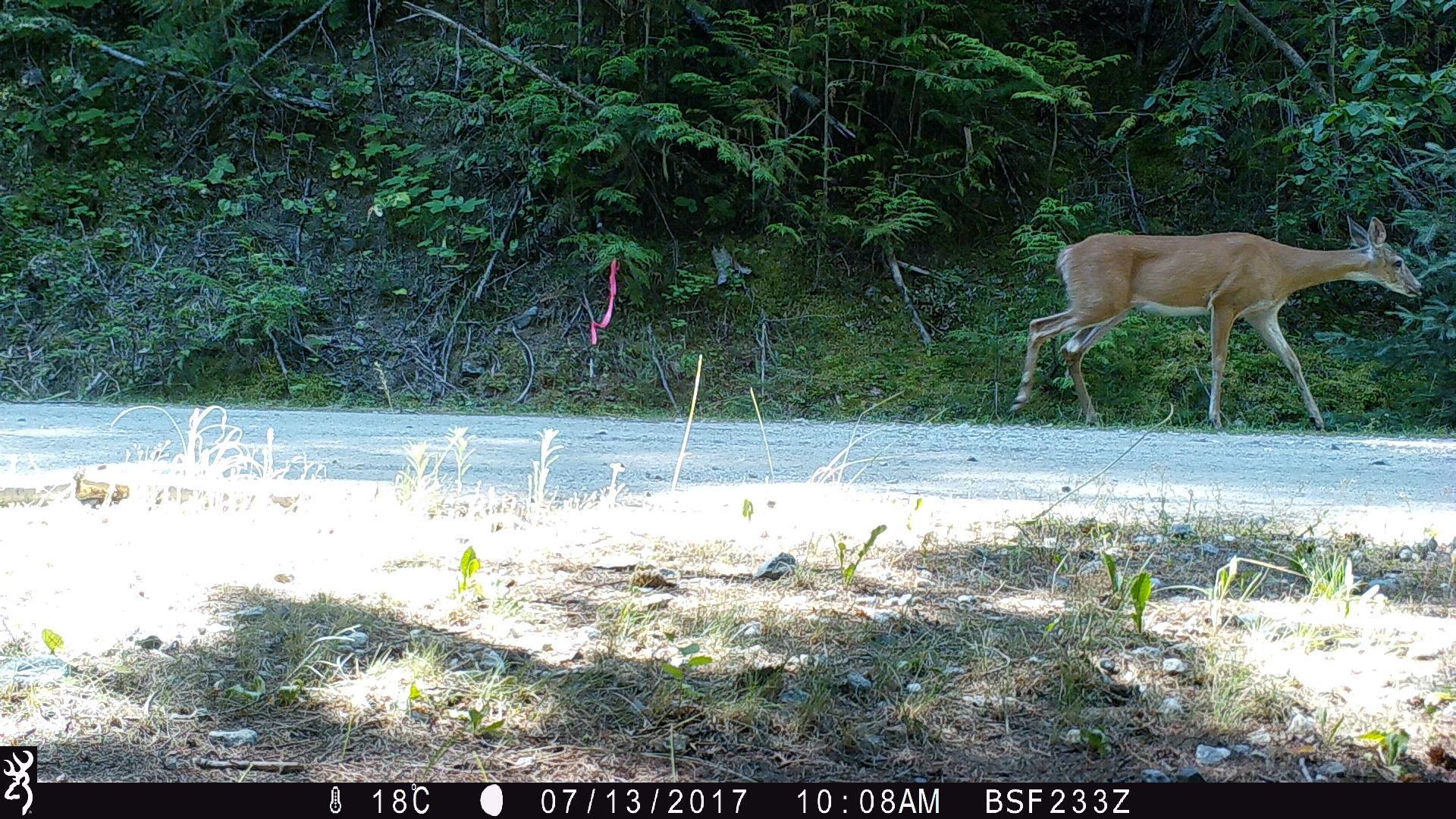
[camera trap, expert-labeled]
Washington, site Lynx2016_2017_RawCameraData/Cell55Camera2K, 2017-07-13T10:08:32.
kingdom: Animalia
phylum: Chordata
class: Mammalia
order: Artiodactyla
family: Cervidae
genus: Odocoileus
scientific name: Odocoileus virginianus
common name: white-tailed deer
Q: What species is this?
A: Odocoileus virginianus (white-tailed deer).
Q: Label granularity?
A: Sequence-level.